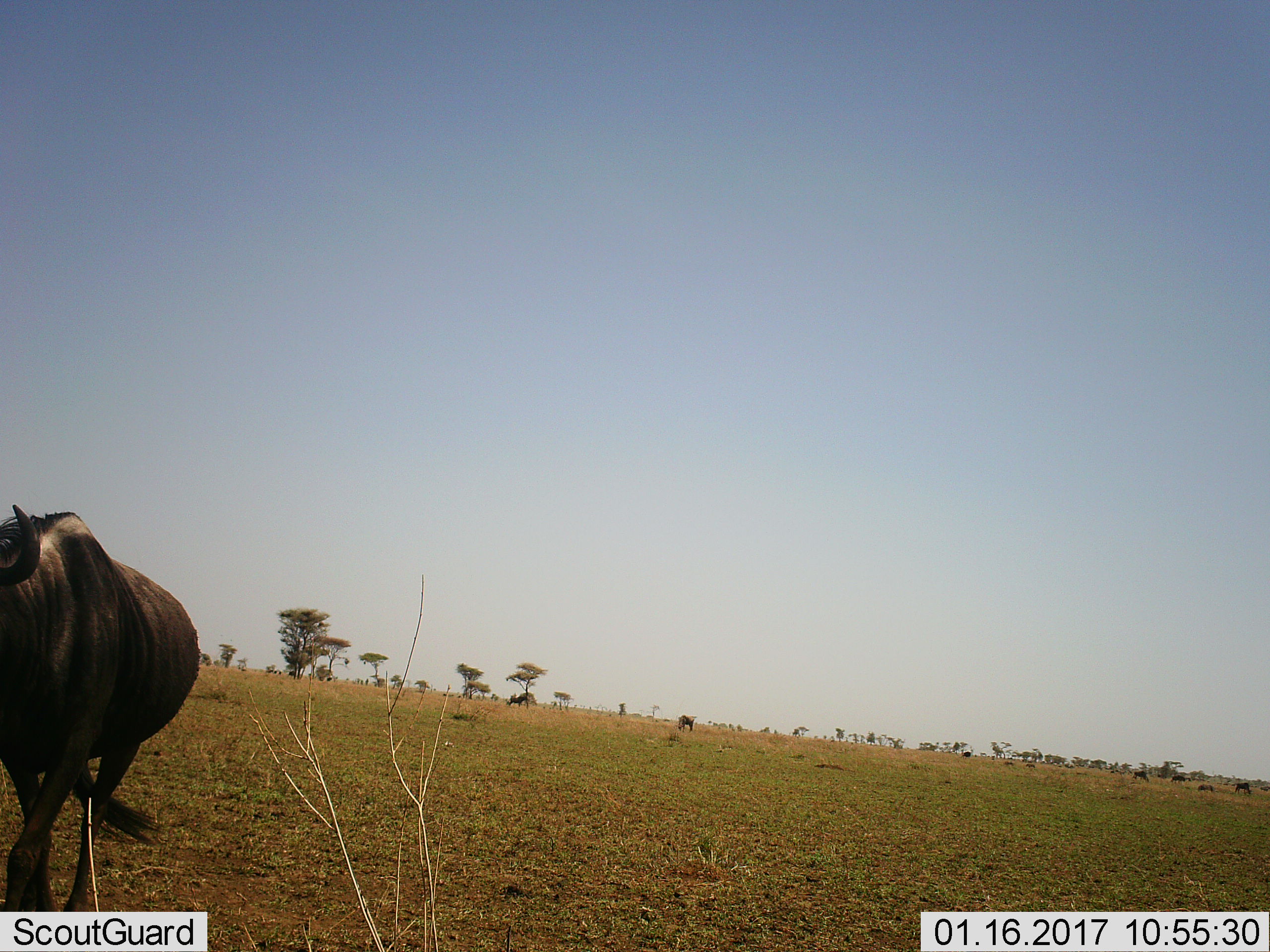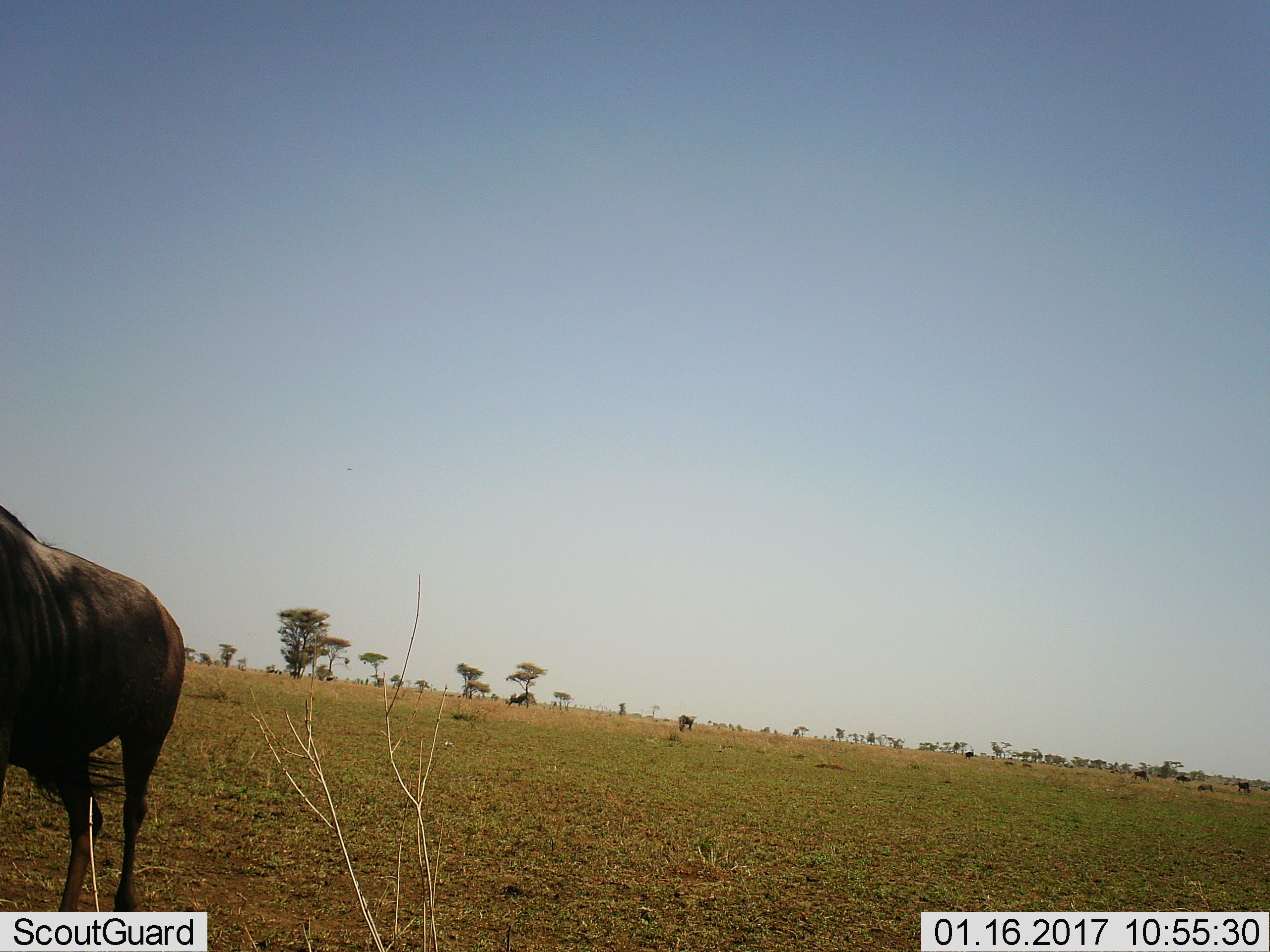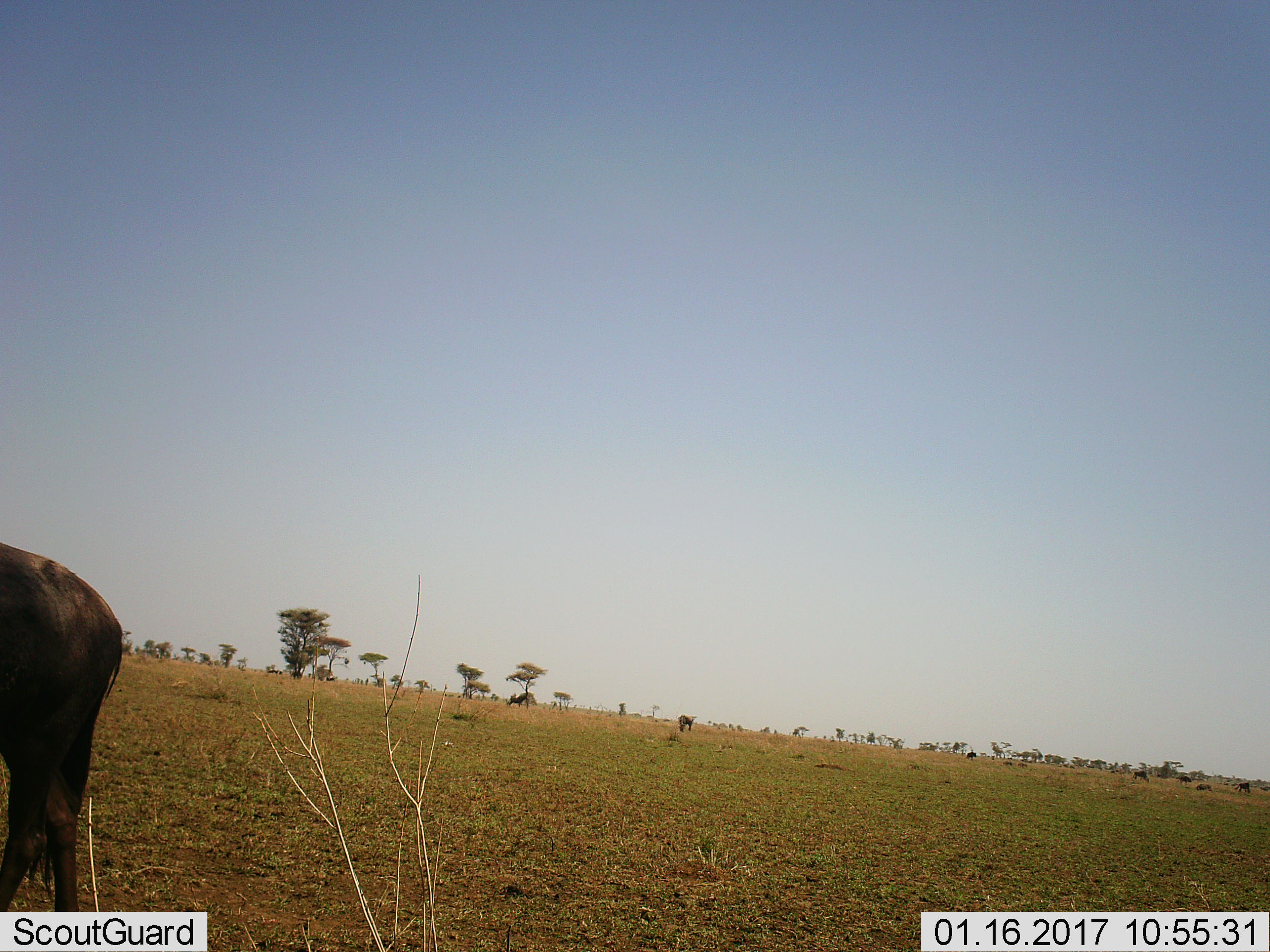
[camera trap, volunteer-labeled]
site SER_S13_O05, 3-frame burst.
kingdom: Animalia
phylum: Chordata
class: Mammalia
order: Artiodactyla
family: Bovidae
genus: Connochaetes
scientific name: Connochaetes taurinus taurinus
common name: blue wildebeest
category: wildebeestblue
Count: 8.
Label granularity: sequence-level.